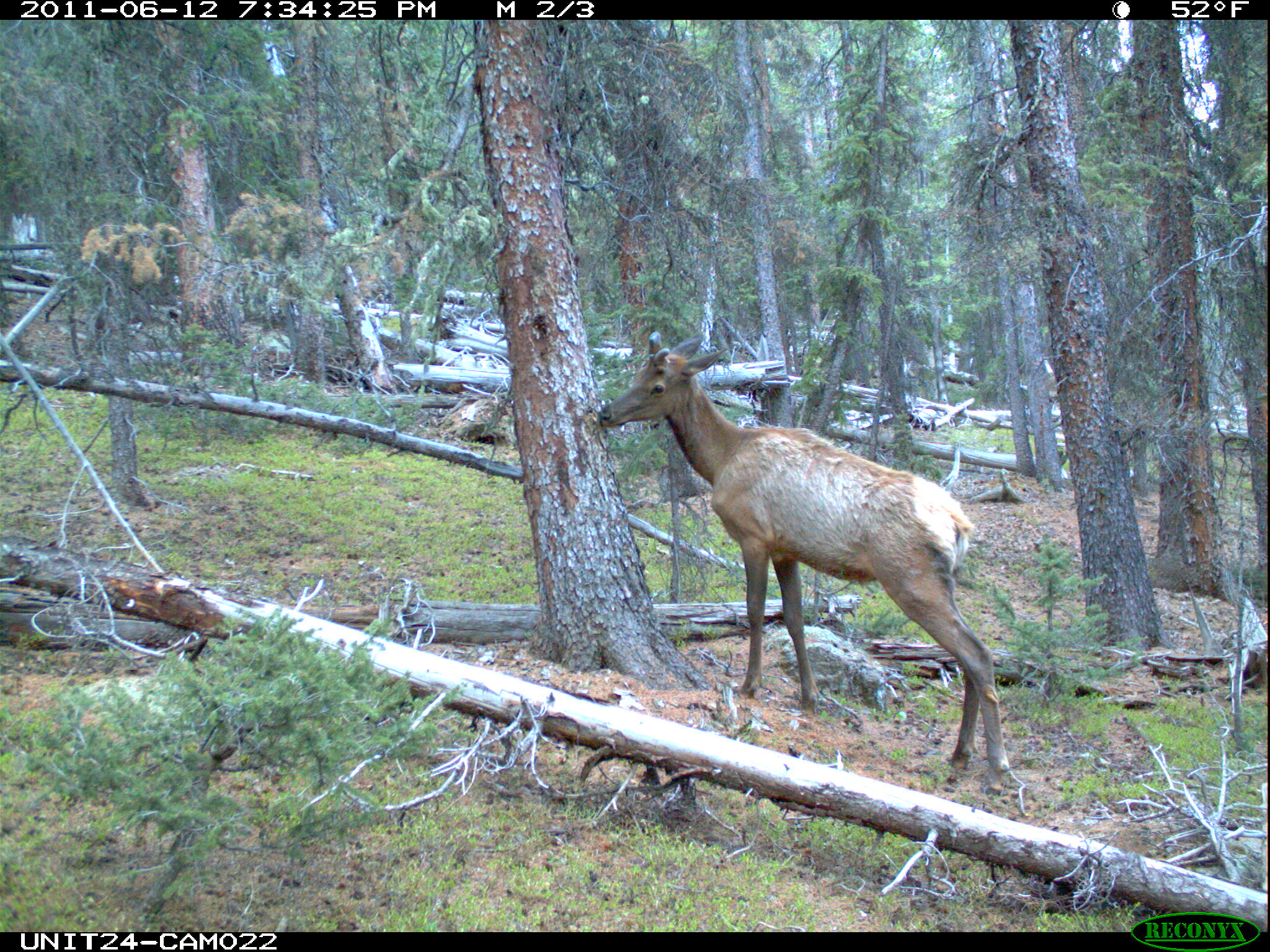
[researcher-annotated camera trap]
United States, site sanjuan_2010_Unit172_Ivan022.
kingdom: Animalia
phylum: Chordata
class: Mammalia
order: Artiodactyla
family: Cervidae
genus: Cervus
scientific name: Cervus elaphus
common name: red deer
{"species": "Cervus elaphus (red deer)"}